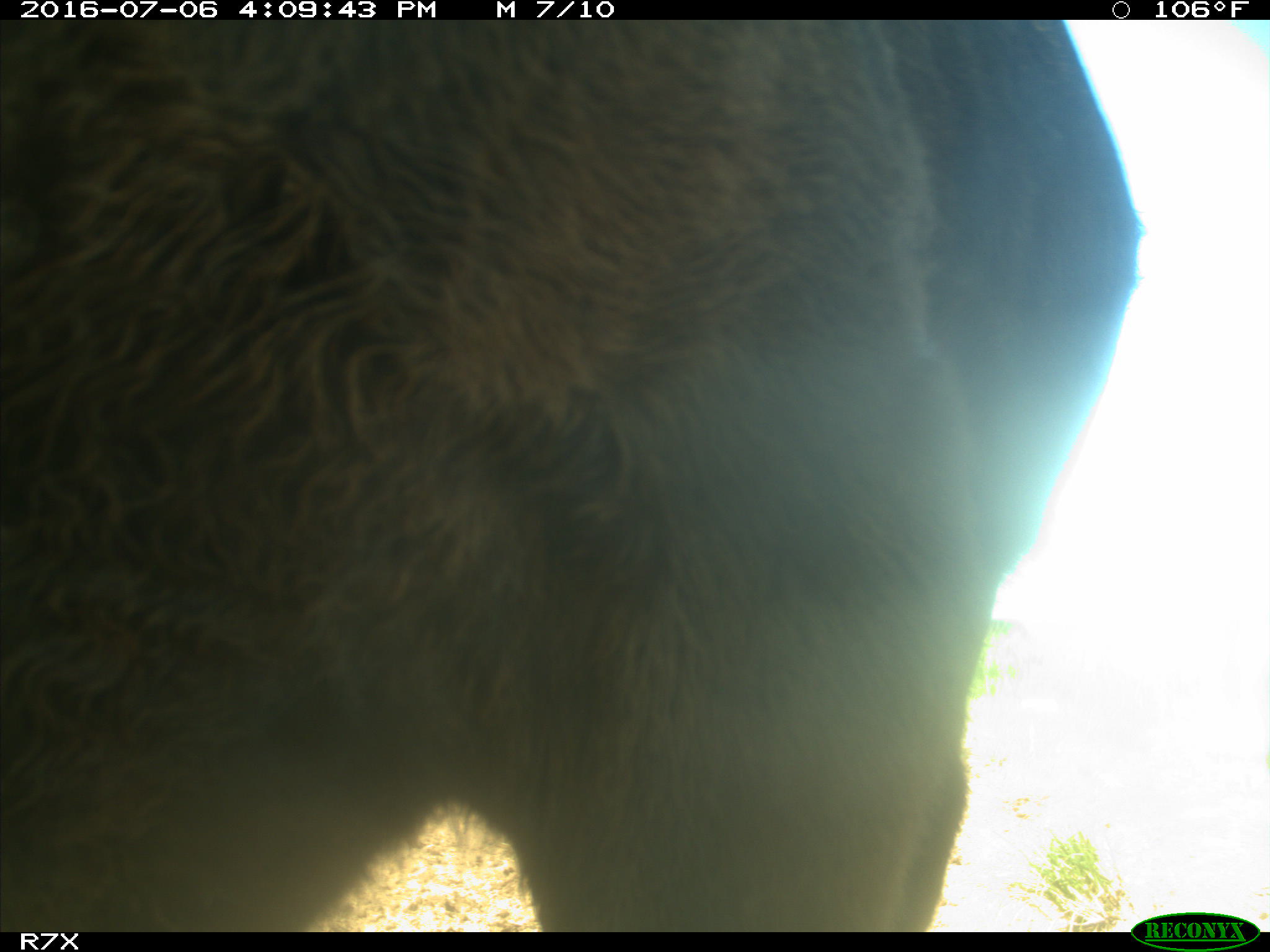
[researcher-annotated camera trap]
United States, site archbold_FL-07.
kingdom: Animalia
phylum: Chordata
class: Mammalia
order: Artiodactyla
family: Bovidae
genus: Bos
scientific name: Bos taurus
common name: domestic cow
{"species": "Bos taurus (domestic cow)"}